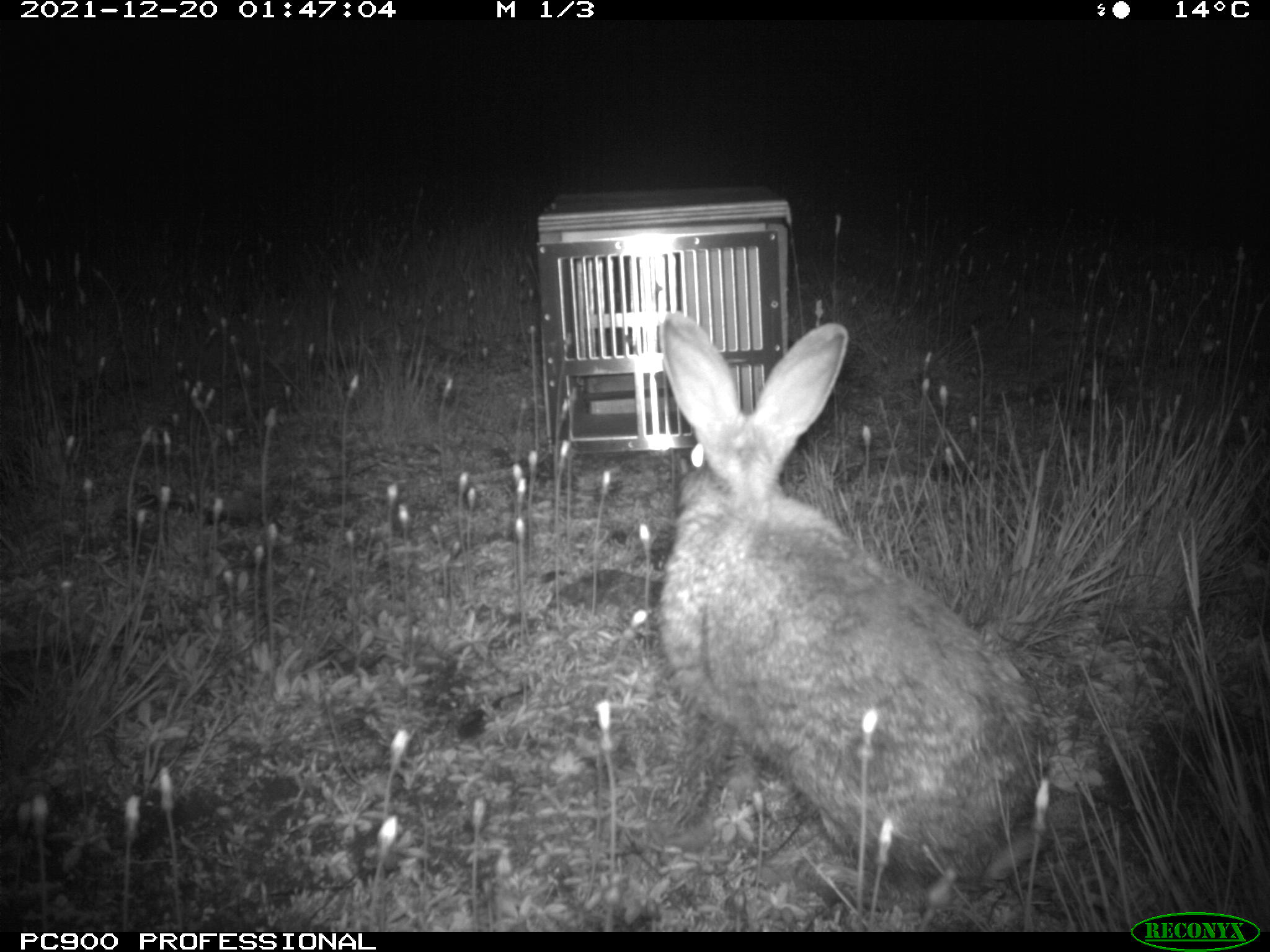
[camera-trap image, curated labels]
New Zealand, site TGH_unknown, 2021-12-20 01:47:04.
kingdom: Animalia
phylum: Chordata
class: Mammalia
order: Lagomorpha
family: Leporidae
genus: Oryctolagus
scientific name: Oryctolagus cuniculus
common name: european rabbit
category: rabbit